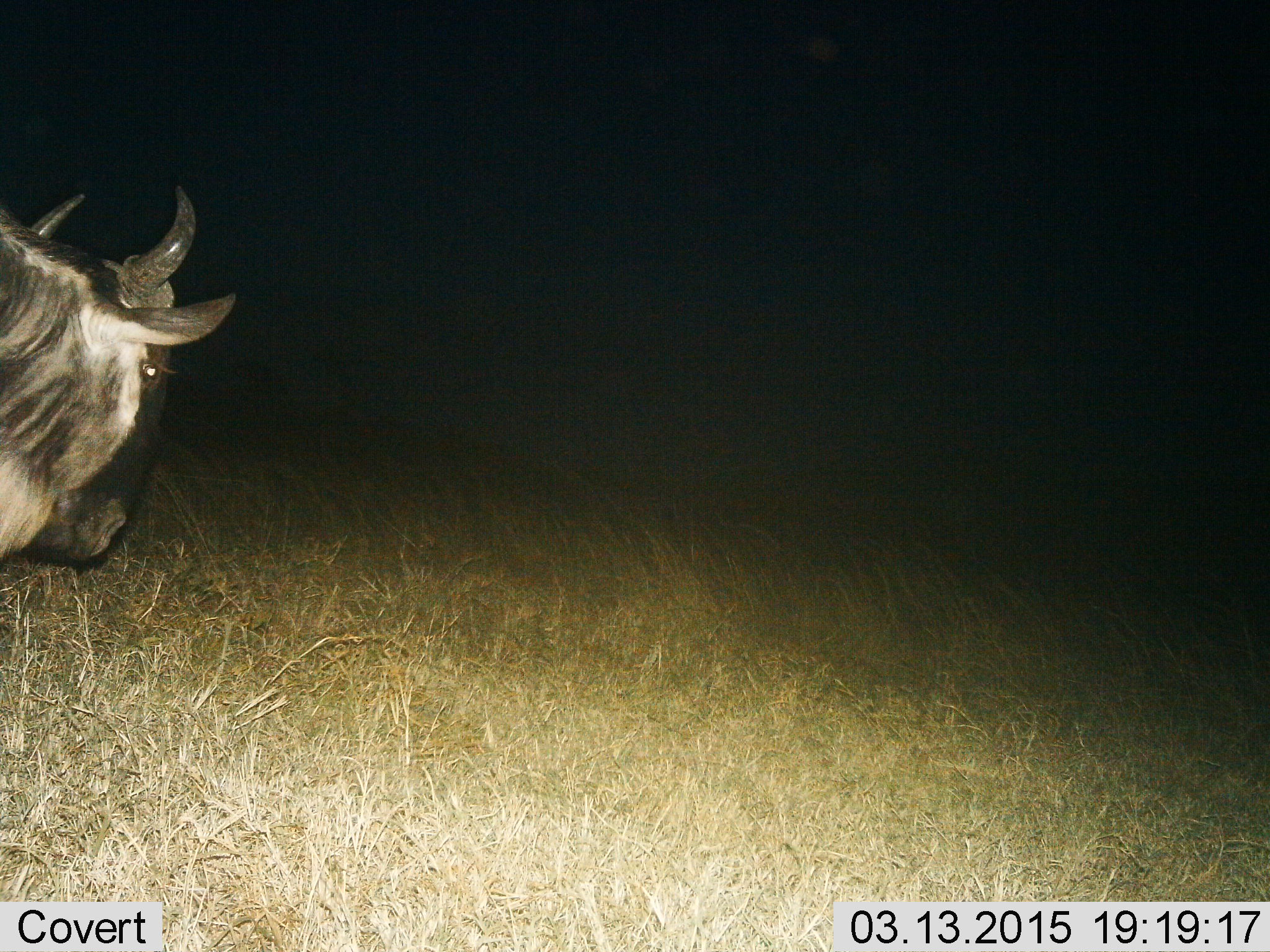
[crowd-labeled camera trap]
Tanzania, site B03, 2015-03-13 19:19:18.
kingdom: Animalia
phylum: Chordata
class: Mammalia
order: Artiodactyla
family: Bovidae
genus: Connochaetes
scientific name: Connochaetes taurinus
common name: blue wildebeest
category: wildebeest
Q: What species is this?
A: Wildebeest (blue wildebeest) (Connochaetes taurinus).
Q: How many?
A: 1.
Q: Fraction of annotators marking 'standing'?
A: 50%.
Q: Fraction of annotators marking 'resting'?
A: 0%.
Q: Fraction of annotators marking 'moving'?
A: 50%.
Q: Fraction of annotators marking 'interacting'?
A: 0%.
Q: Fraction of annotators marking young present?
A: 0%.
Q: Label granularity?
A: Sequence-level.